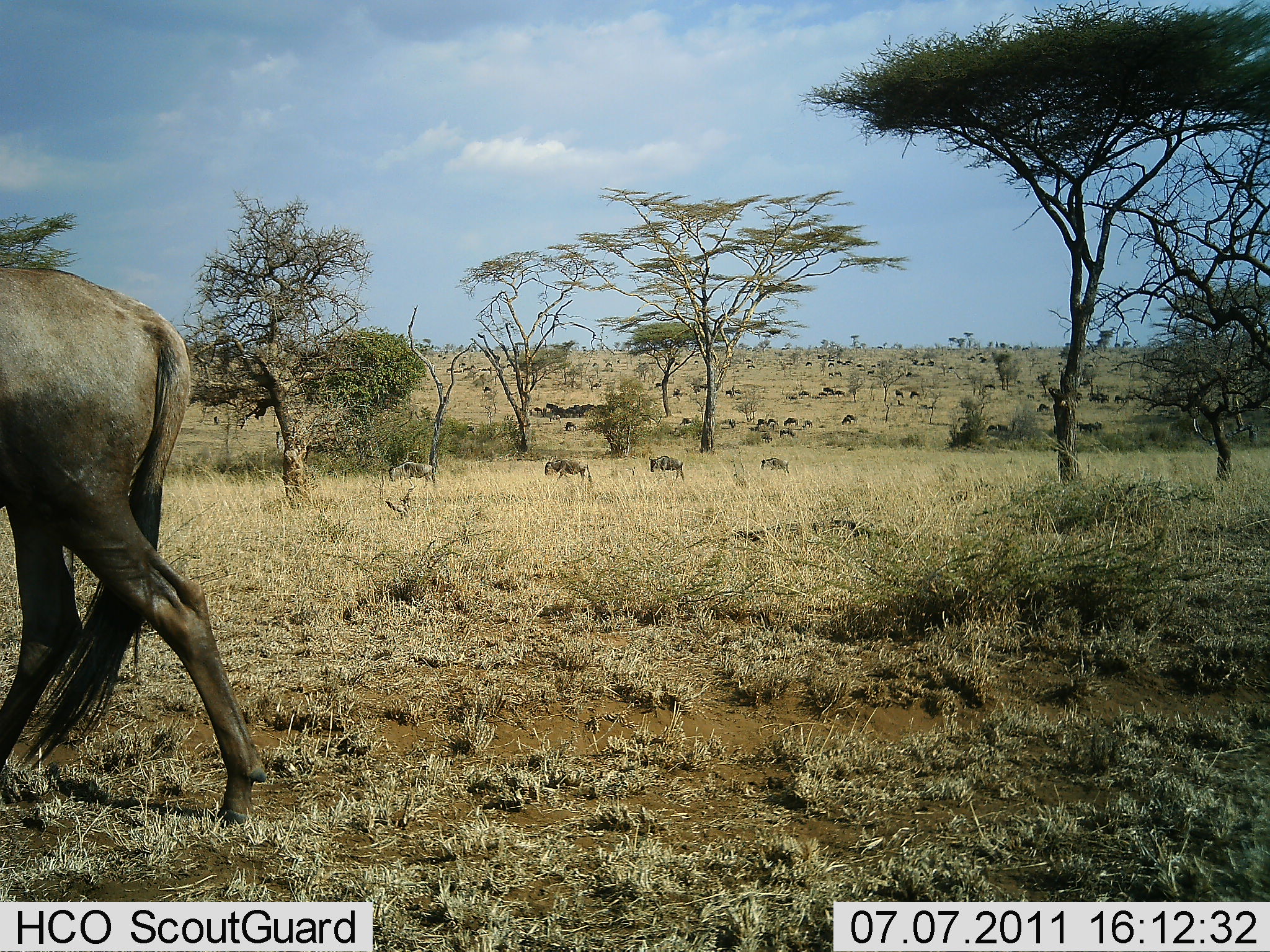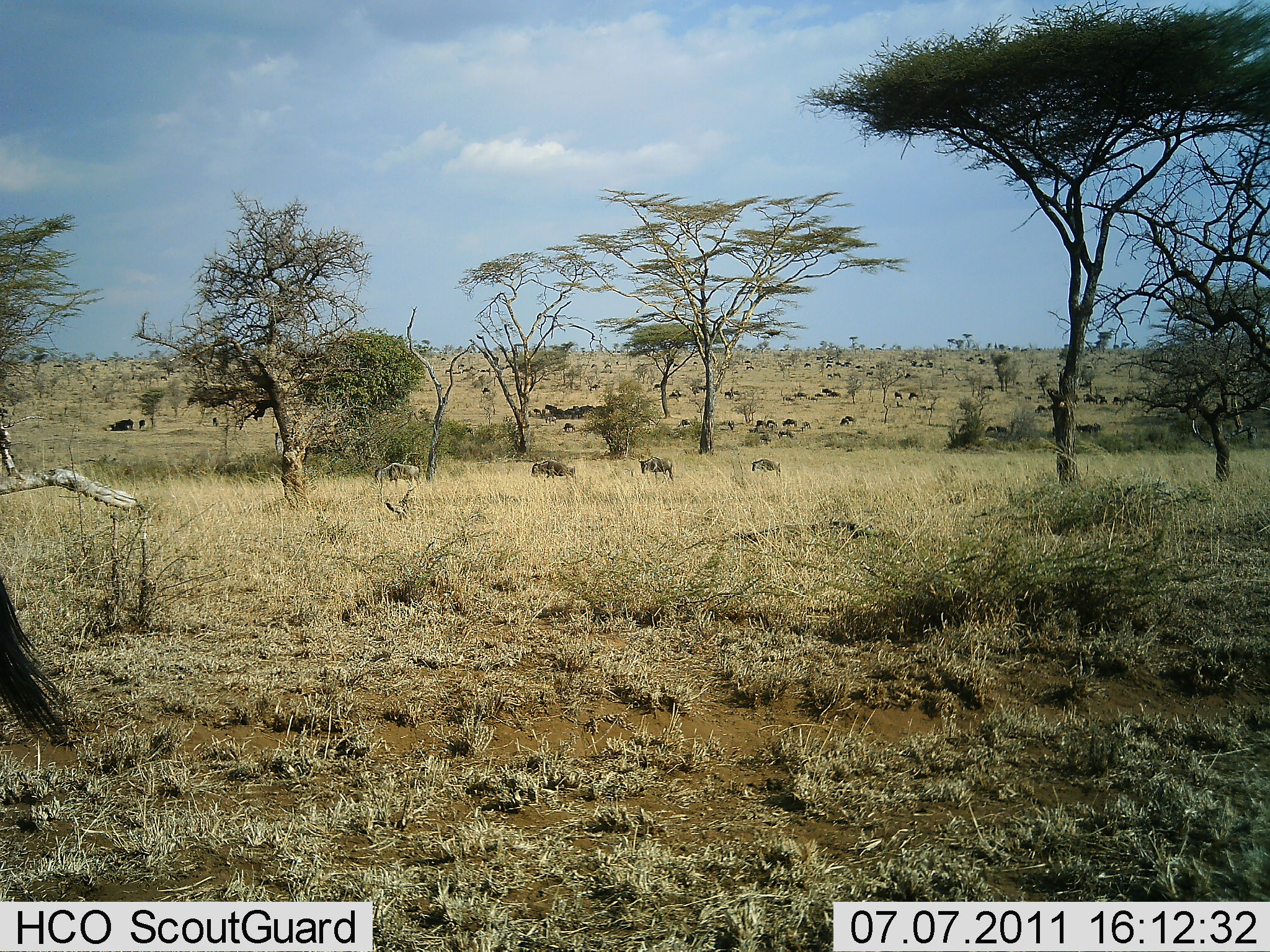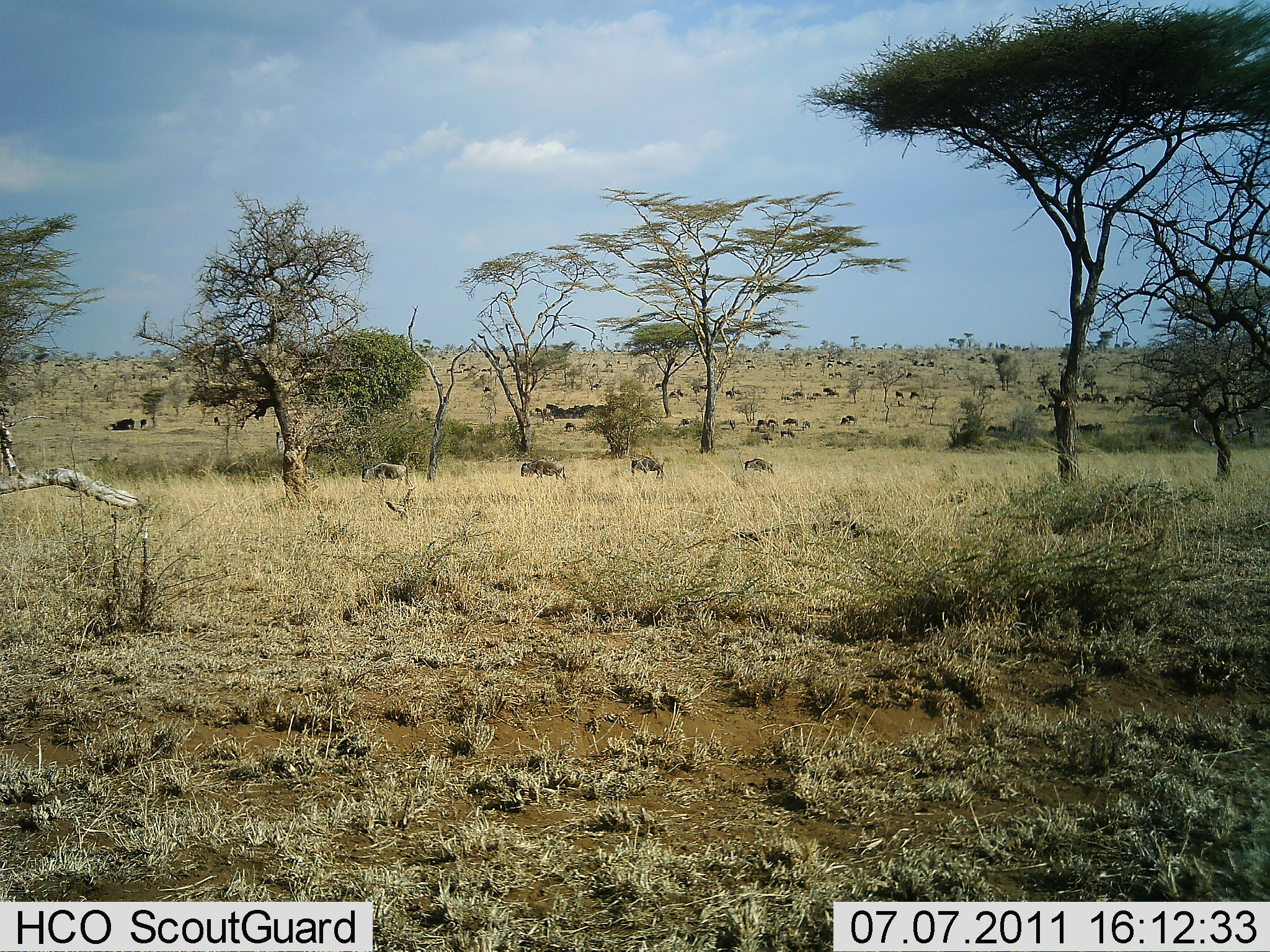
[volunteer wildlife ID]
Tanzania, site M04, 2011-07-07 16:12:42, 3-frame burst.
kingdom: Animalia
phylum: Chordata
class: Mammalia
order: Artiodactyla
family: Bovidae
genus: Connochaetes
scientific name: Connochaetes taurinus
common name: blue wildebeest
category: wildebeest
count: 11-50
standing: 36%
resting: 0%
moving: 91%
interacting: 0%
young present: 0%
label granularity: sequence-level